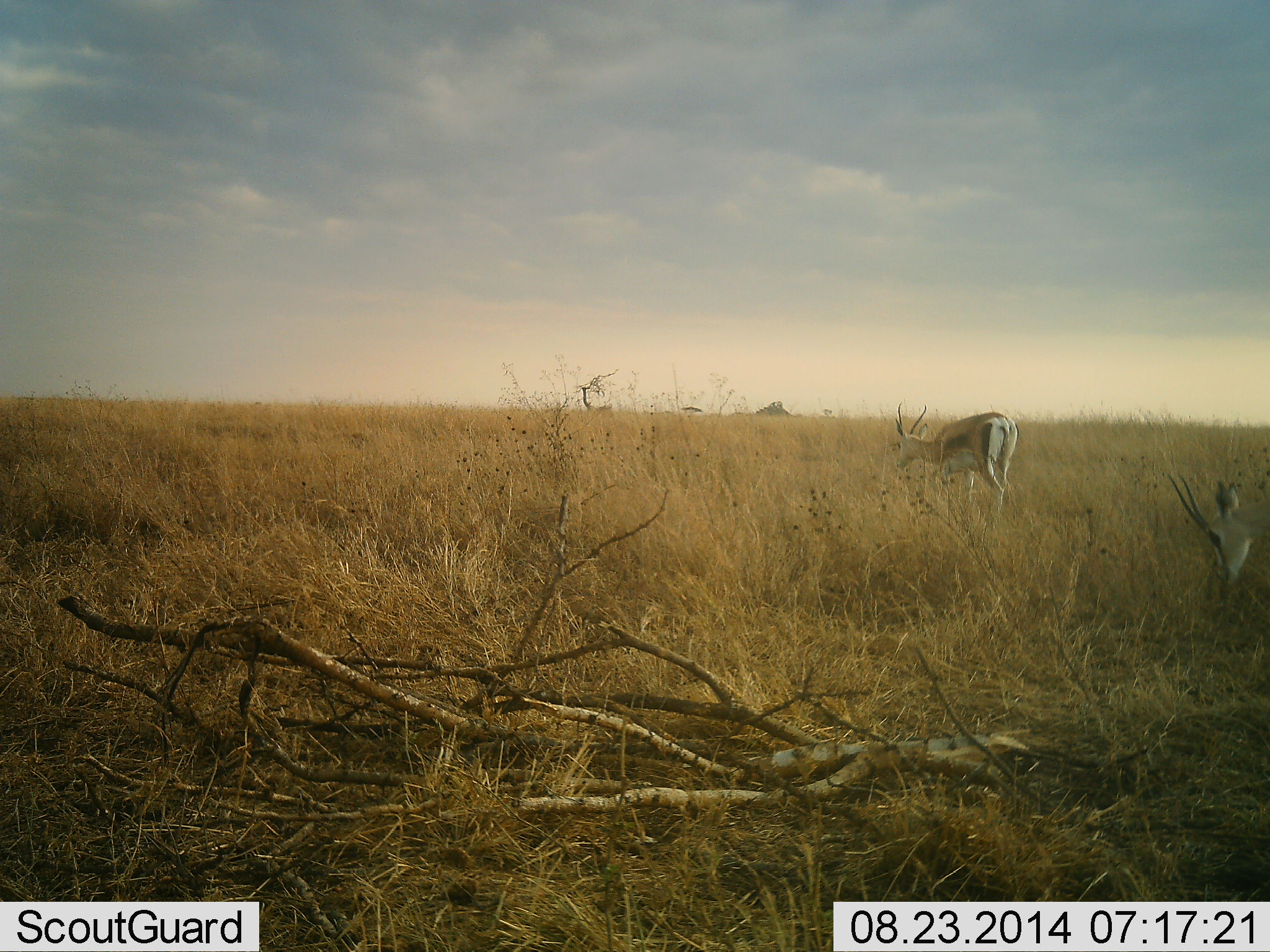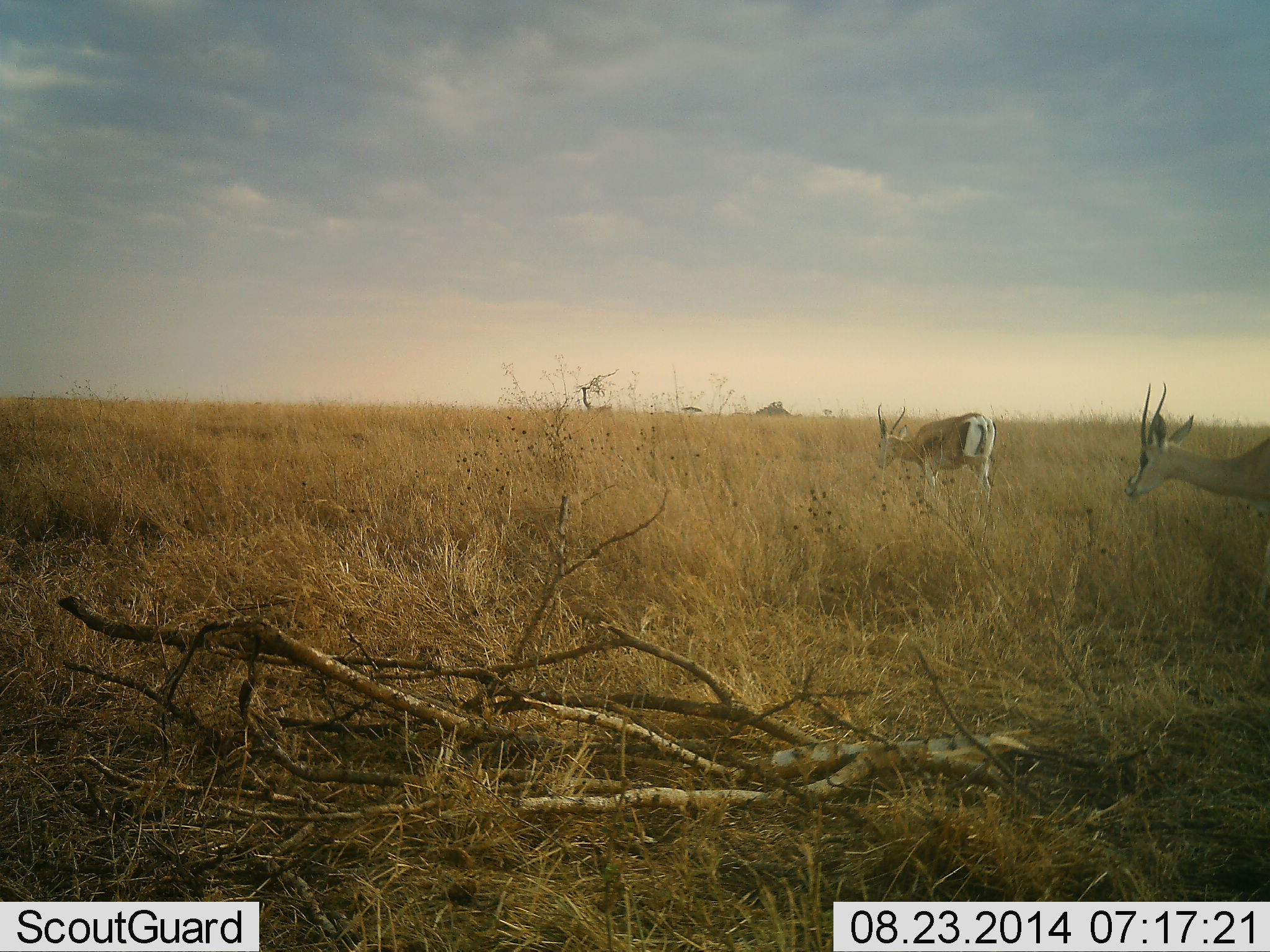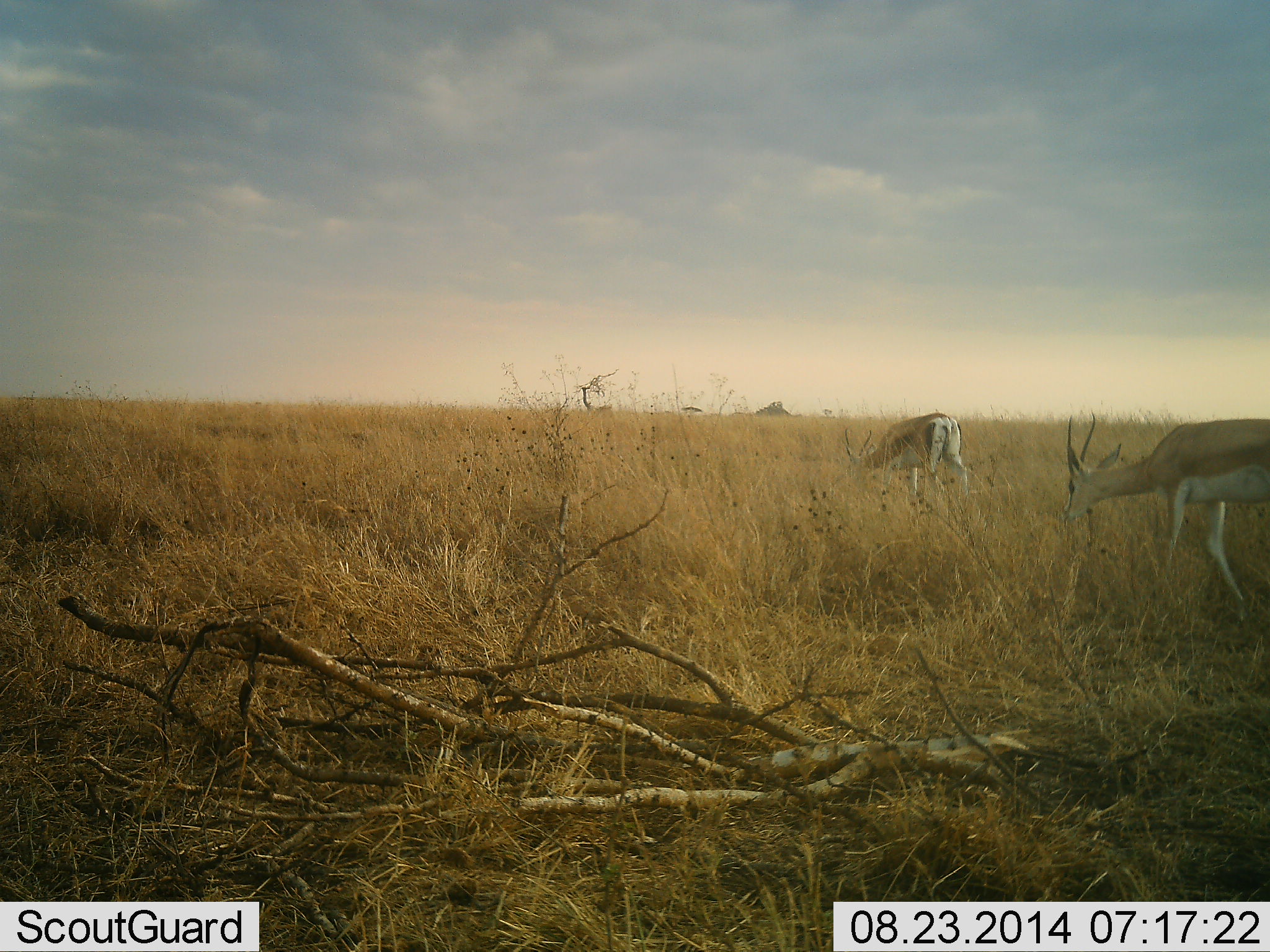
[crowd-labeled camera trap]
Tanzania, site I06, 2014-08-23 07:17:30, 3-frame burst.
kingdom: Animalia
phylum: Chordata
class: Mammalia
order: Artiodactyla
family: Bovidae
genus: Nanger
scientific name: Nanger granti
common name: grant's gazelle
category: gazellegrants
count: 2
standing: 10%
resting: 0%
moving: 70%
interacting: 0%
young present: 0%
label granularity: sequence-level